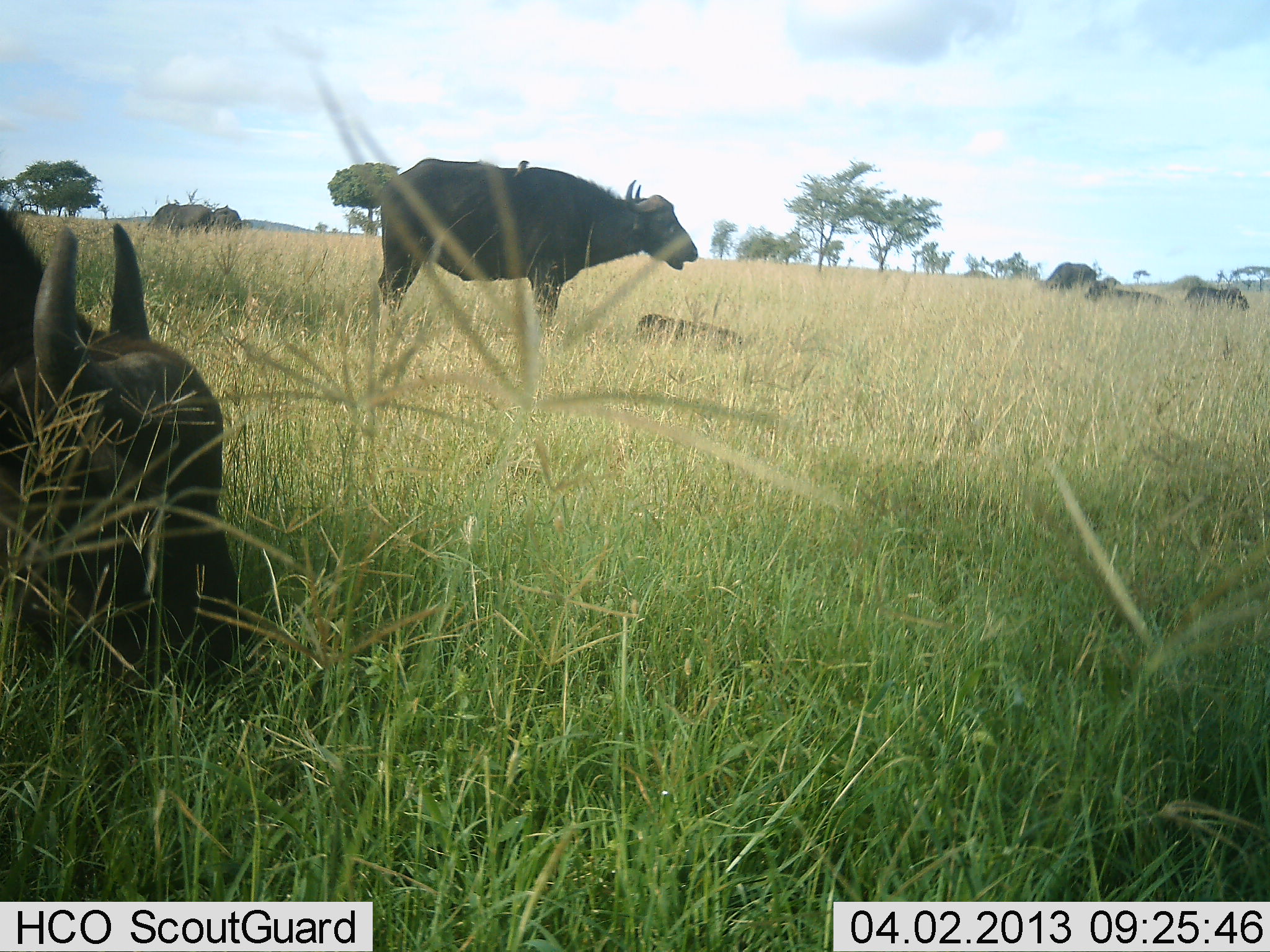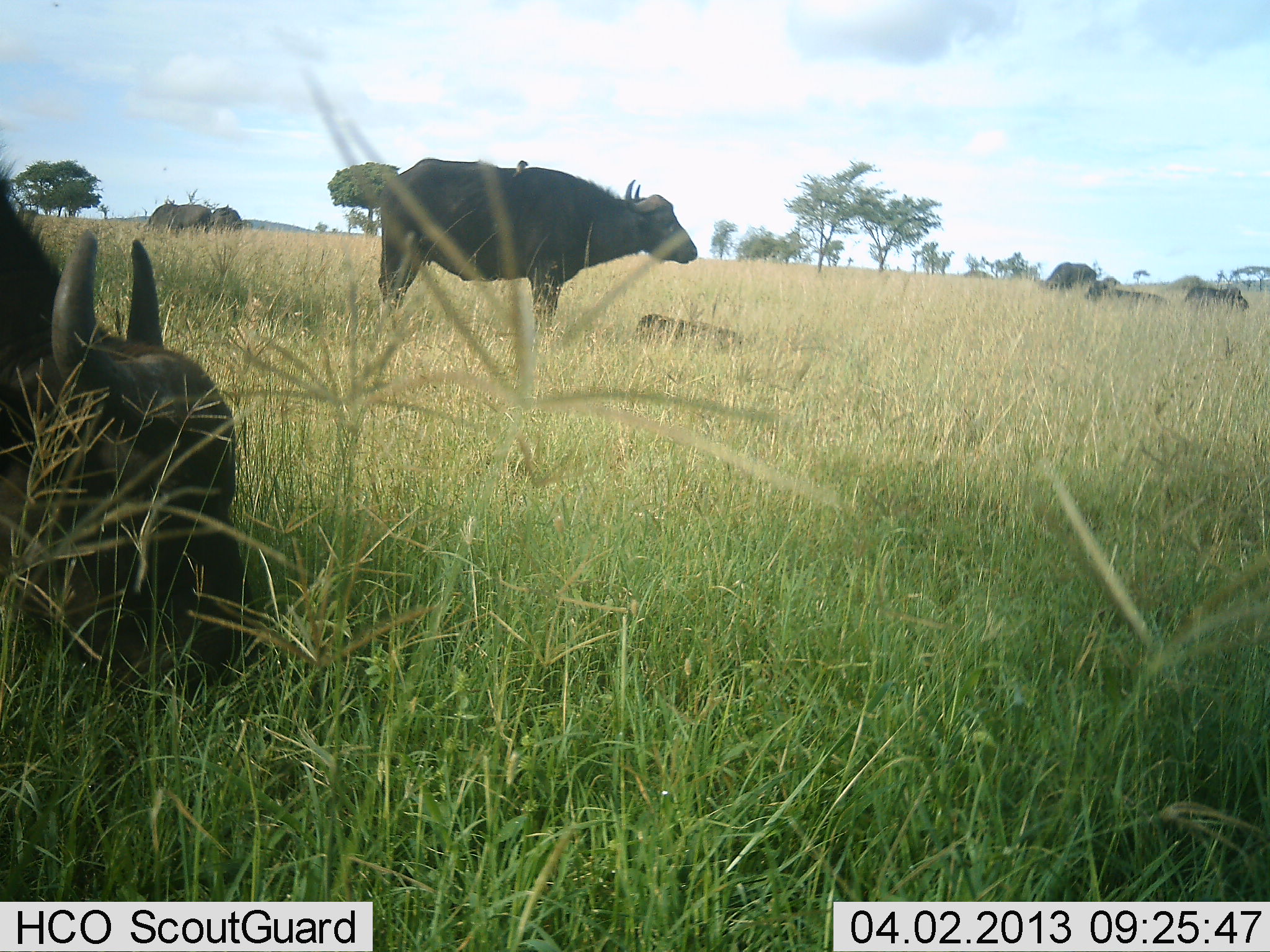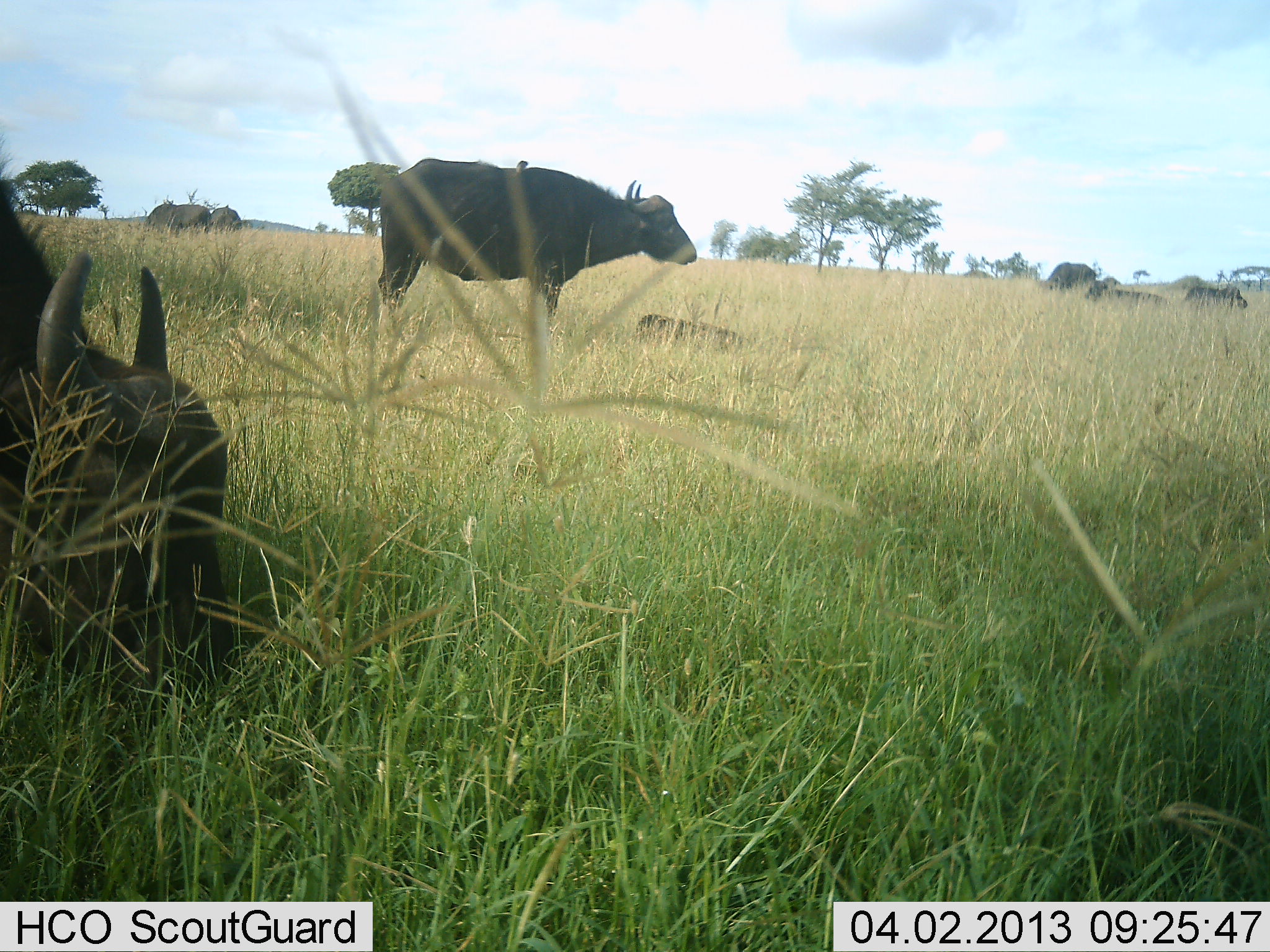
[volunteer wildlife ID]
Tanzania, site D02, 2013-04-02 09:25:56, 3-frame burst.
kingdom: Animalia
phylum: Chordata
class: Mammalia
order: Artiodactyla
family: Bovidae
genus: Syncerus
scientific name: Syncerus caffer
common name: cape buffalo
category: buffalo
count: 3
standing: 58%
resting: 27%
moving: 4%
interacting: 0%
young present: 31%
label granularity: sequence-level